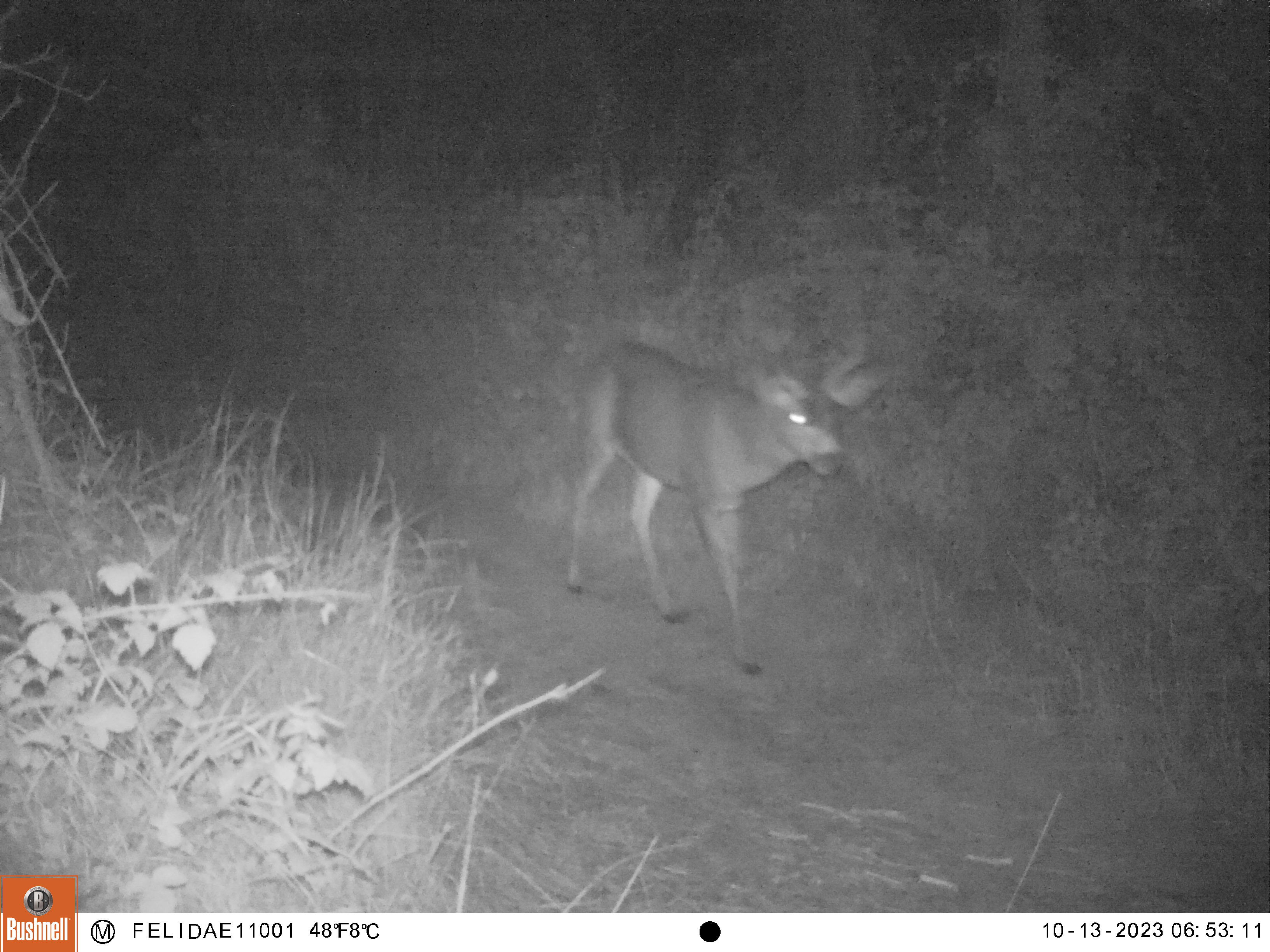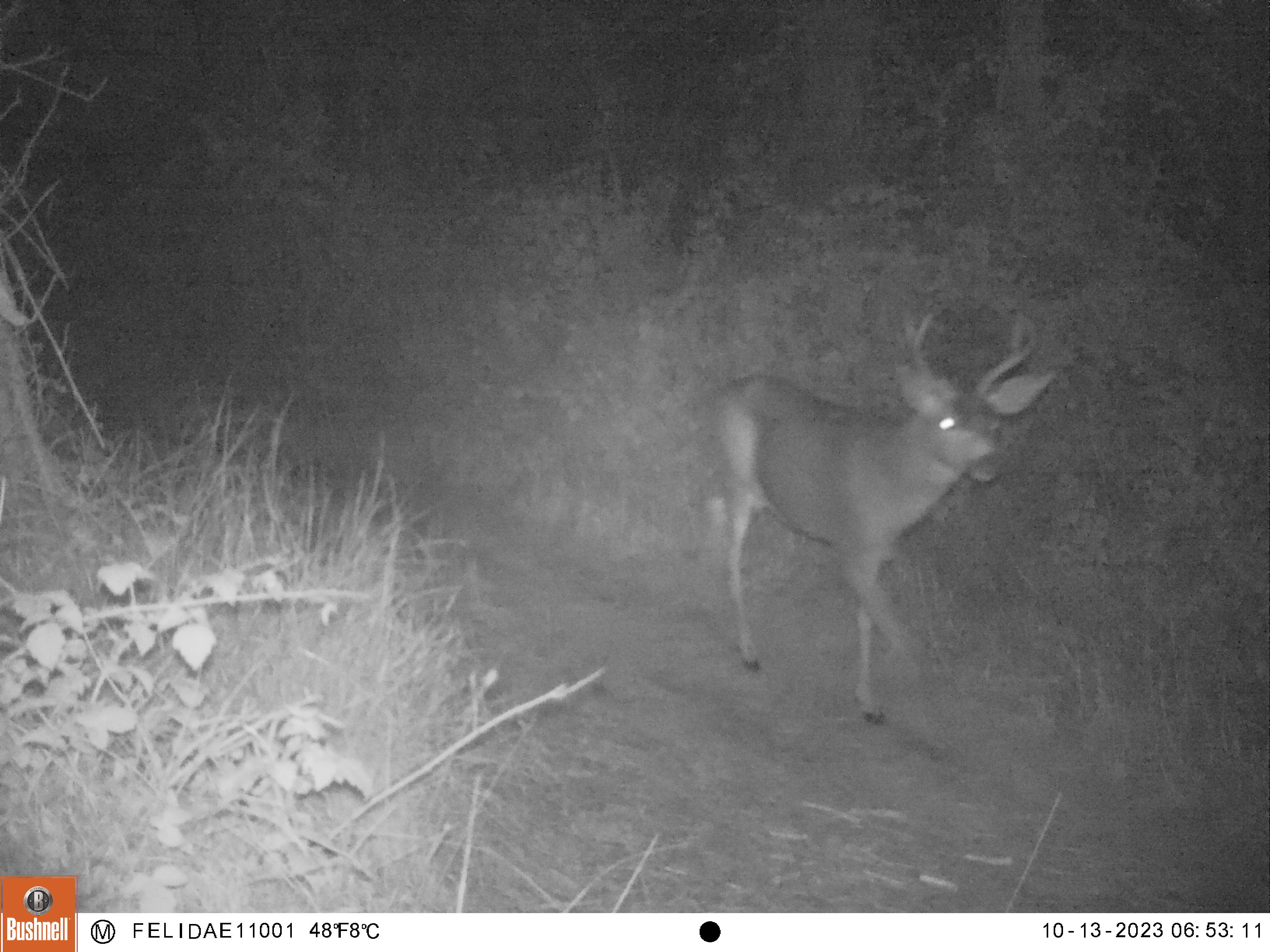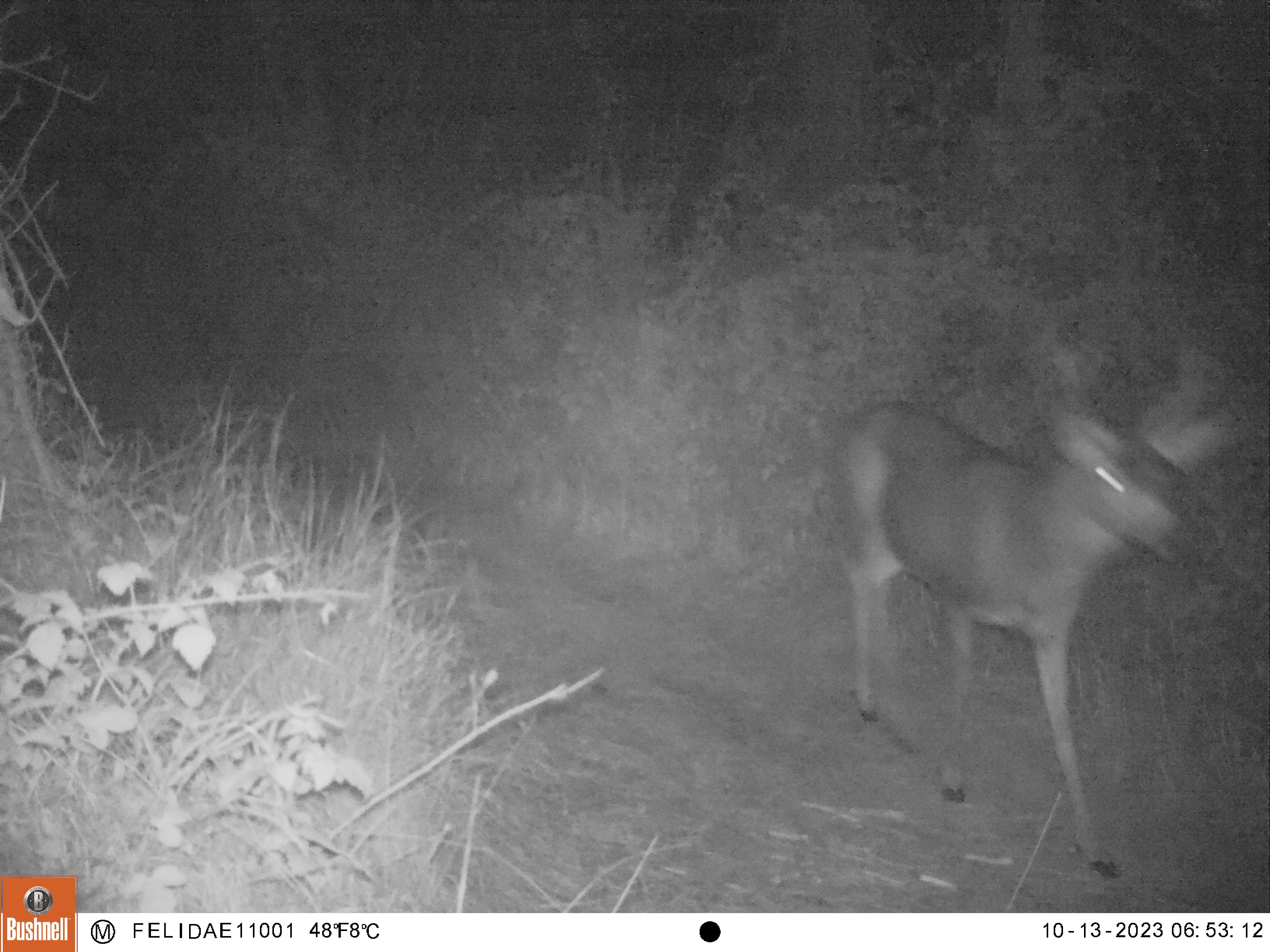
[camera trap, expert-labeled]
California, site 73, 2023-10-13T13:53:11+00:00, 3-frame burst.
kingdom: Animalia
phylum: Chordata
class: Mammalia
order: Artiodactyla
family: Cervidae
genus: Odocoileus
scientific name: Odocoileus hemionus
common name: mule deer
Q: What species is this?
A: Mule deer (Odocoileus hemionus).